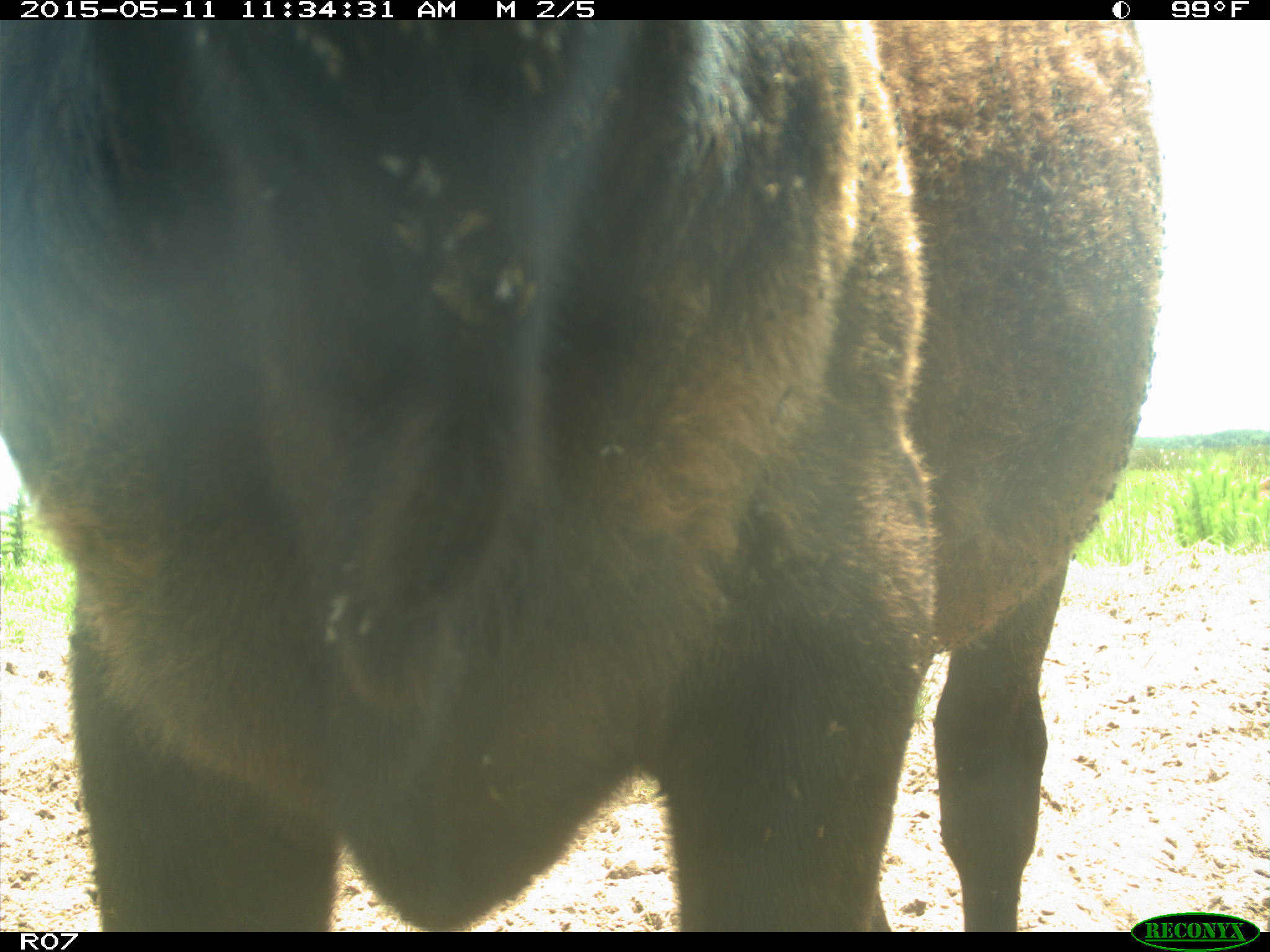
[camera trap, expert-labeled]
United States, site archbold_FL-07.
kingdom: Animalia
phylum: Chordata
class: Mammalia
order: Artiodactyla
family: Bovidae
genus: Bos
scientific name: Bos taurus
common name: domestic cow